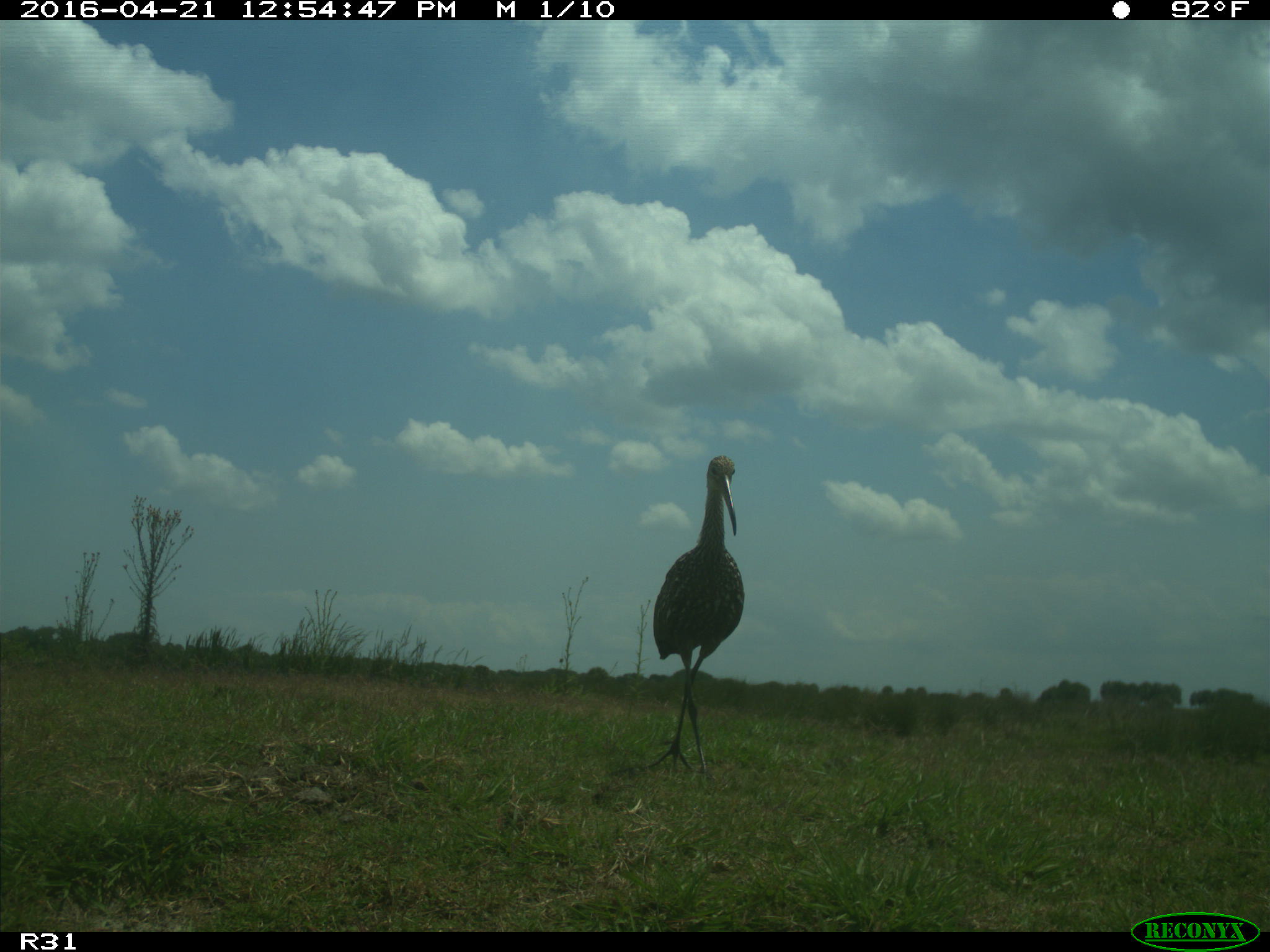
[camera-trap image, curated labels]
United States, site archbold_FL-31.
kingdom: Animalia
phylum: Chordata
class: Aves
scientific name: Aves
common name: birds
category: unidentified bird